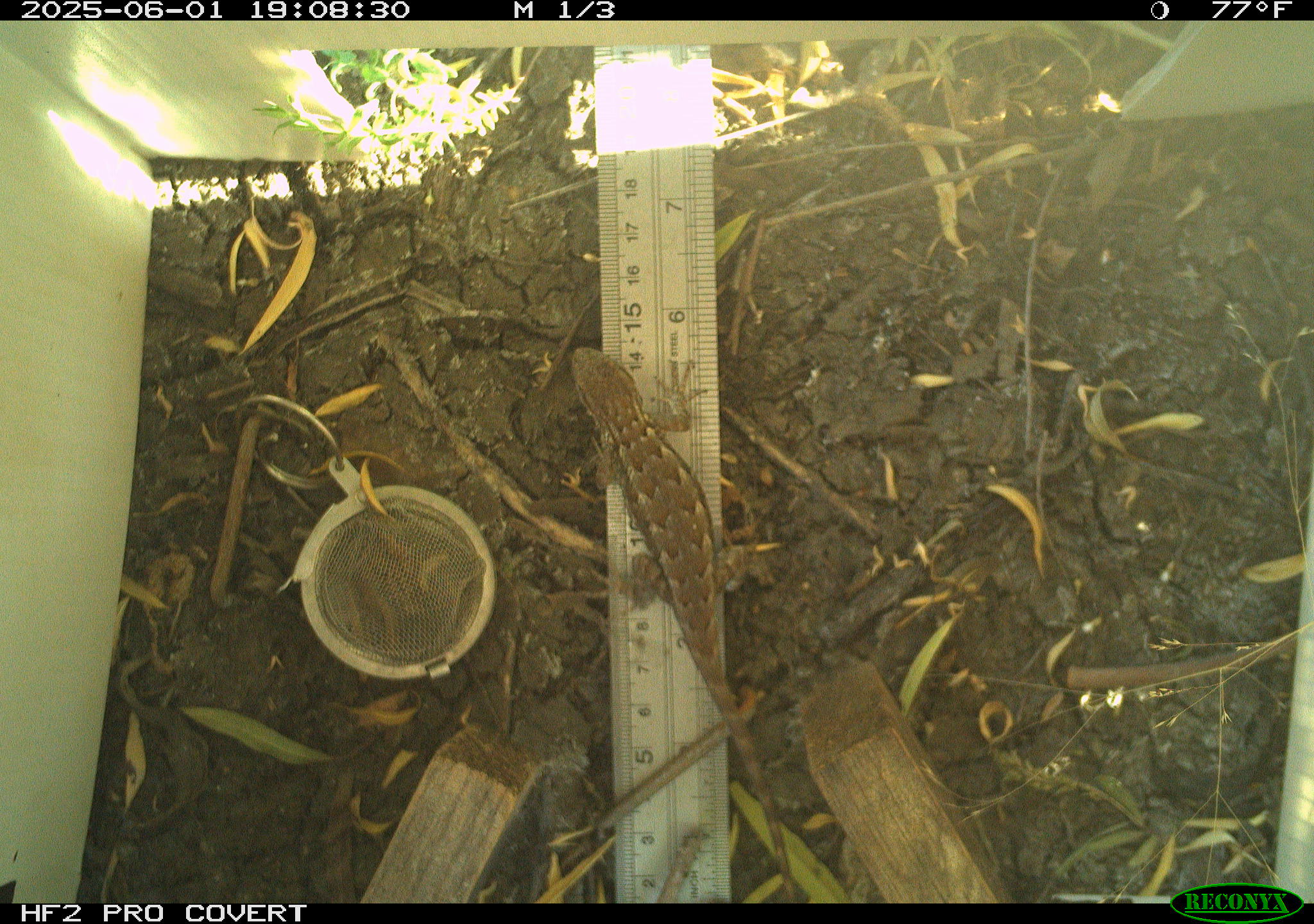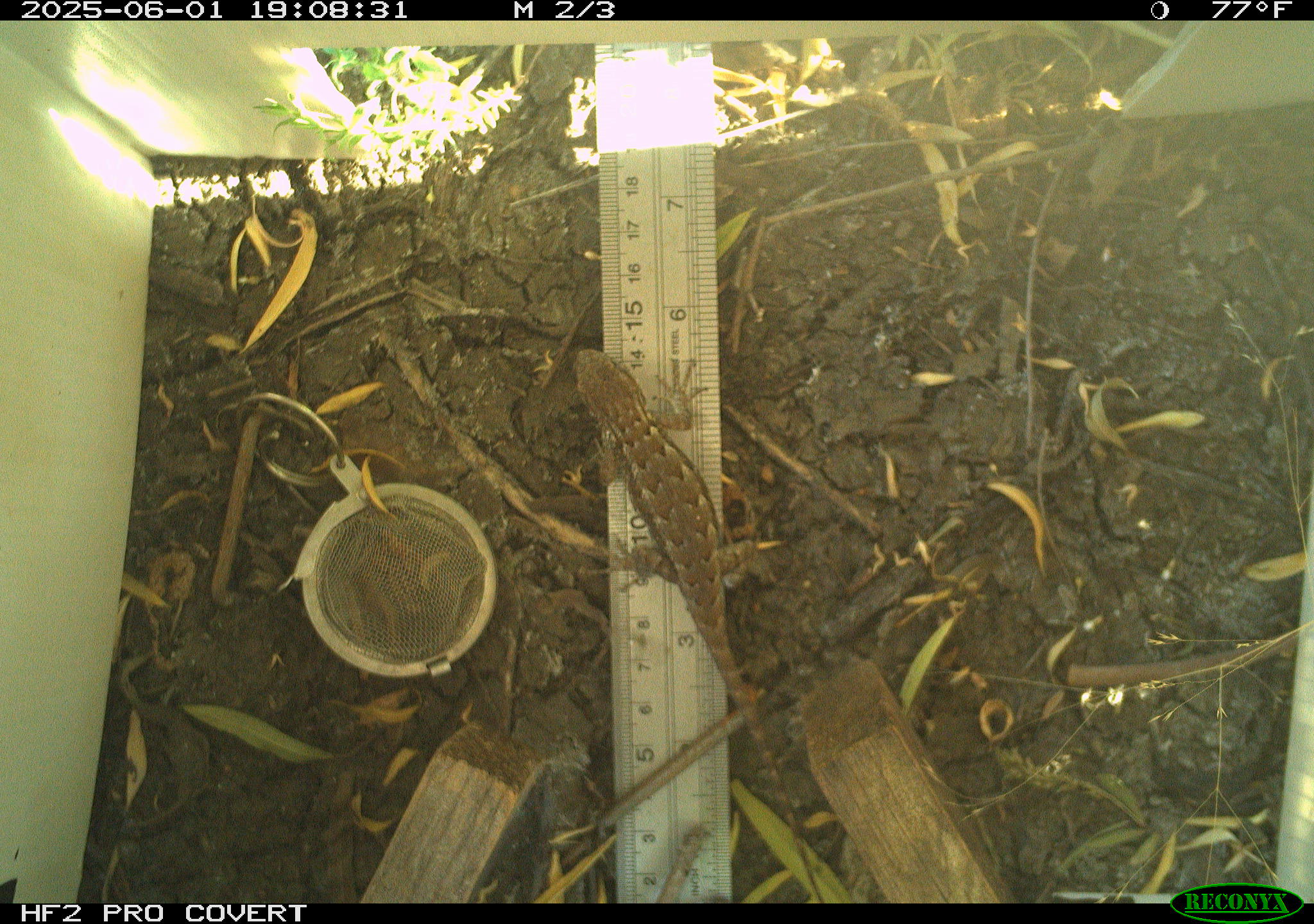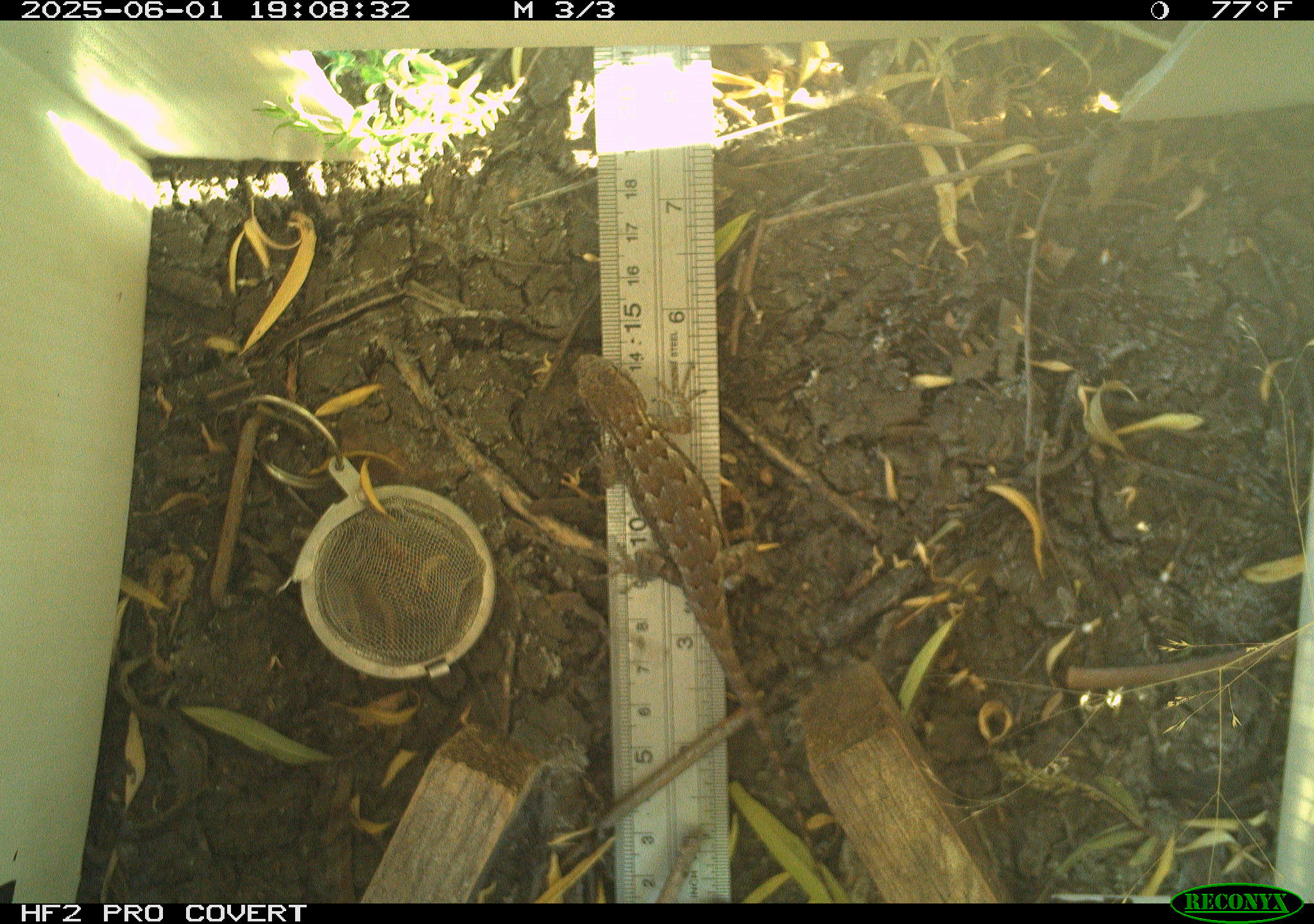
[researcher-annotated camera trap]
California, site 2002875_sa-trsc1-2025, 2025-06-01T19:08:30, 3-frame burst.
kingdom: Animalia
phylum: Chordata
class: Reptilia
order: Squamata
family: Phrynosomatidae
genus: Sceloporus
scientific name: Sceloporus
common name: spiny lizards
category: sceloporus species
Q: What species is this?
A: Sceloporus species (spiny lizards) (Sceloporus).